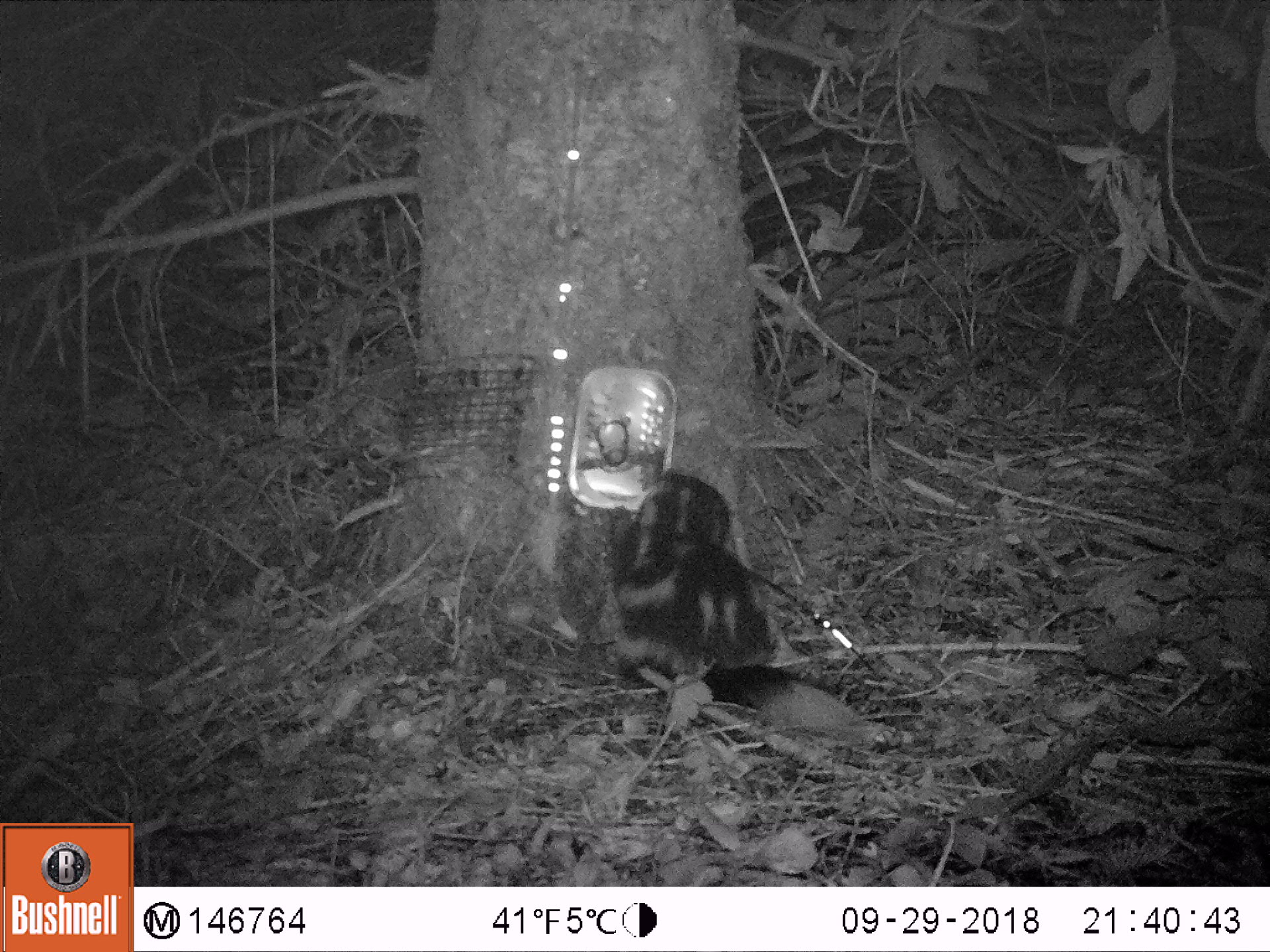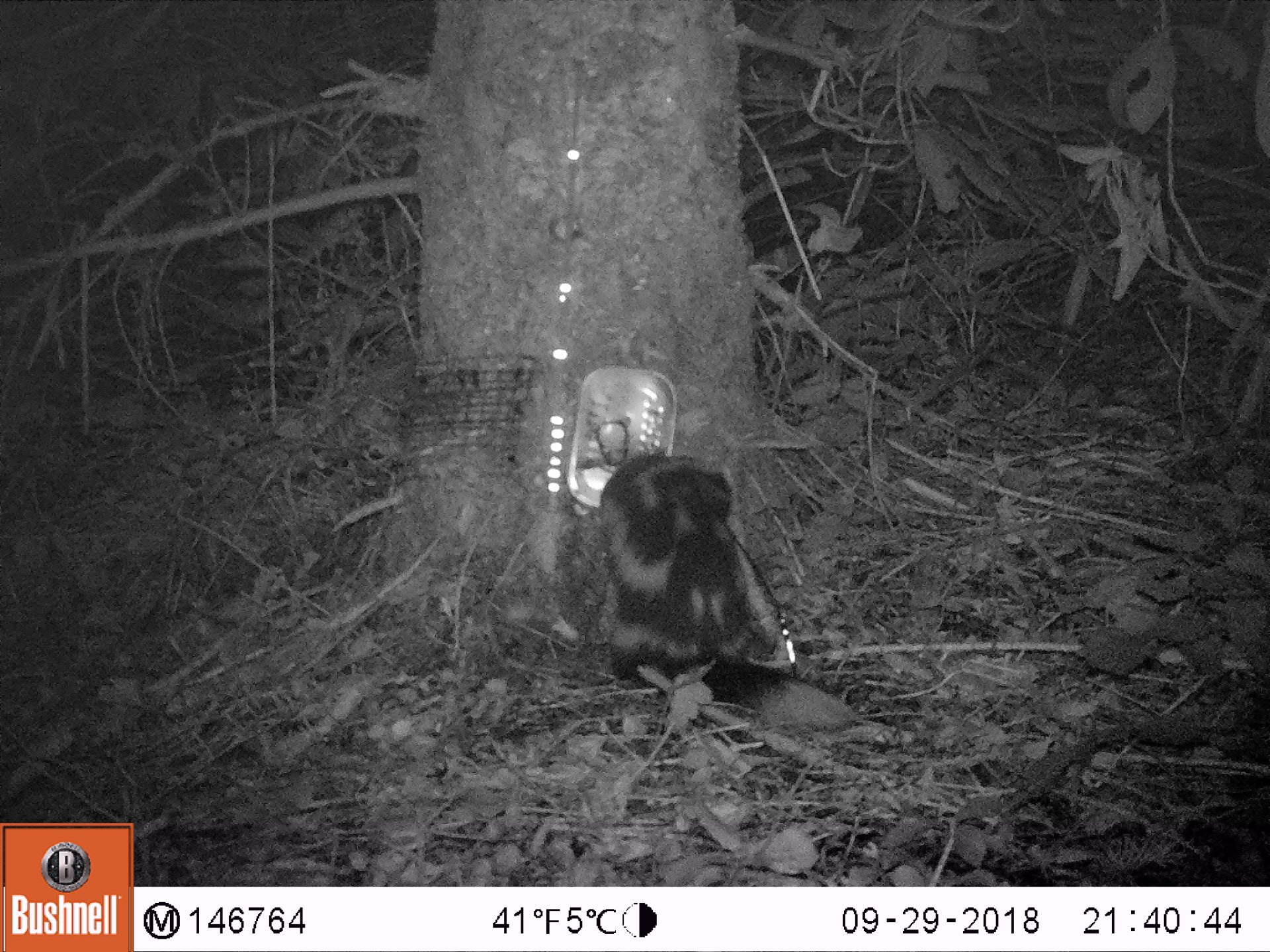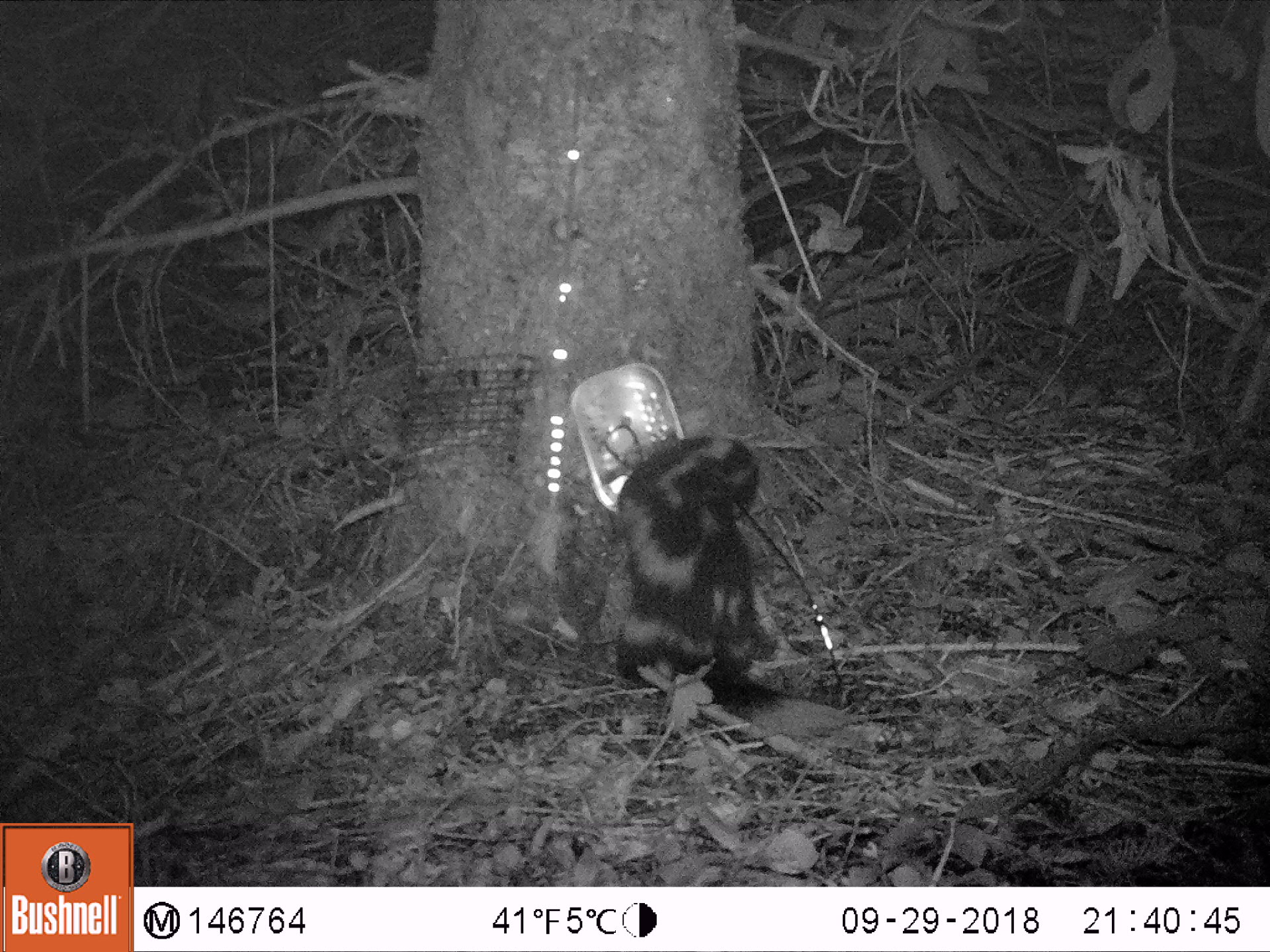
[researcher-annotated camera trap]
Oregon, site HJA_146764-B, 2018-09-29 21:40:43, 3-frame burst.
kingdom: Animalia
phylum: Chordata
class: Mammalia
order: Carnivora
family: Mephitidae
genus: Spilogale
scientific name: Spilogale gracilis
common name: western spotted skunk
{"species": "western spotted skunk (Spilogale gracilis)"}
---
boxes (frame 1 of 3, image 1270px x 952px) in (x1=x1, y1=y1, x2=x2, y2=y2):
western spotted skunk: (x1=583, y1=468, x2=910, y2=748)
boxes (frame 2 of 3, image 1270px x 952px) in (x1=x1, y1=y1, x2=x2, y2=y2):
western spotted skunk: (x1=563, y1=436, x2=883, y2=772)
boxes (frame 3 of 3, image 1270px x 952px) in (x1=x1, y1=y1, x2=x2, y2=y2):
western spotted skunk: (x1=589, y1=420, x2=888, y2=768)